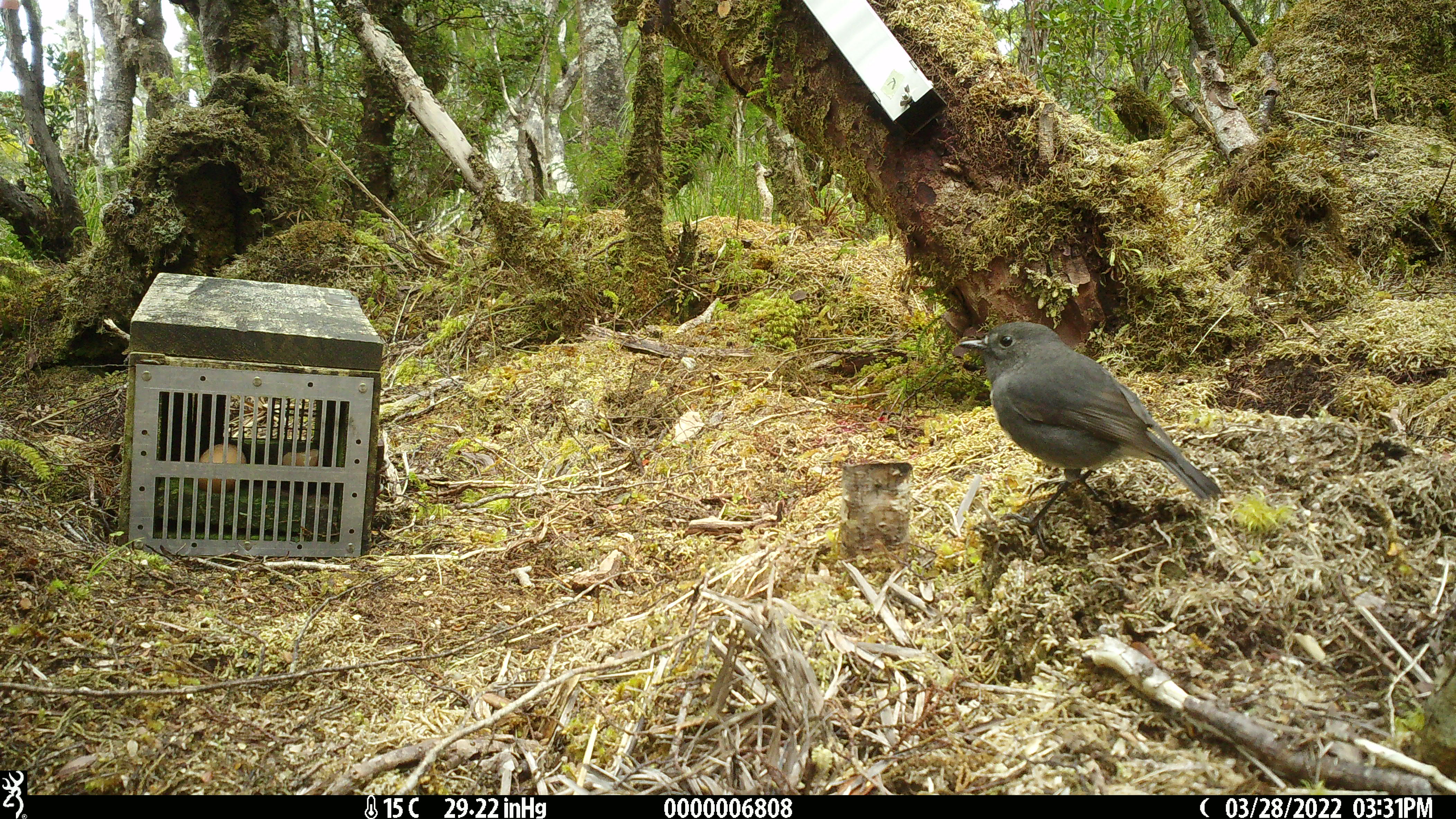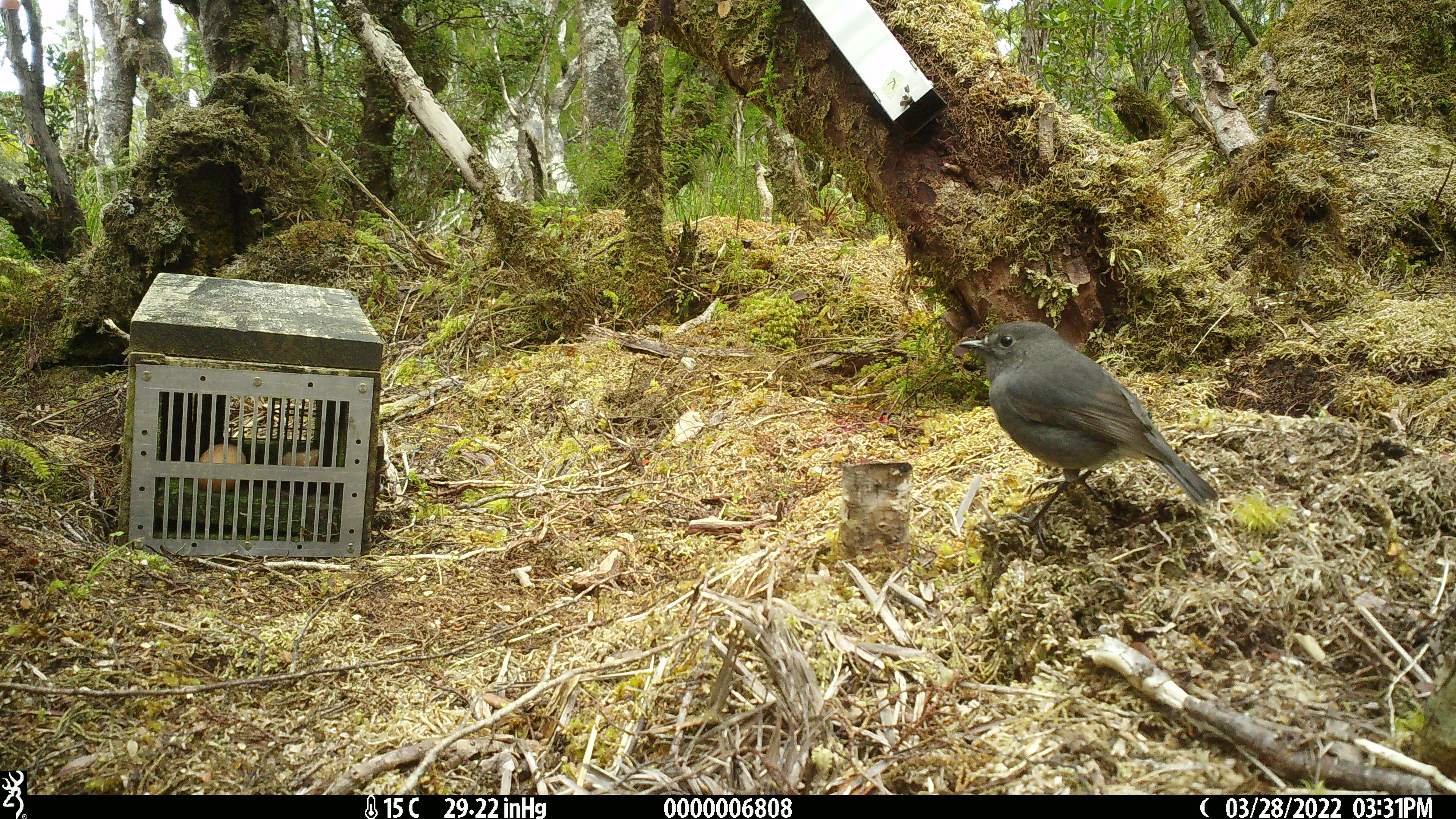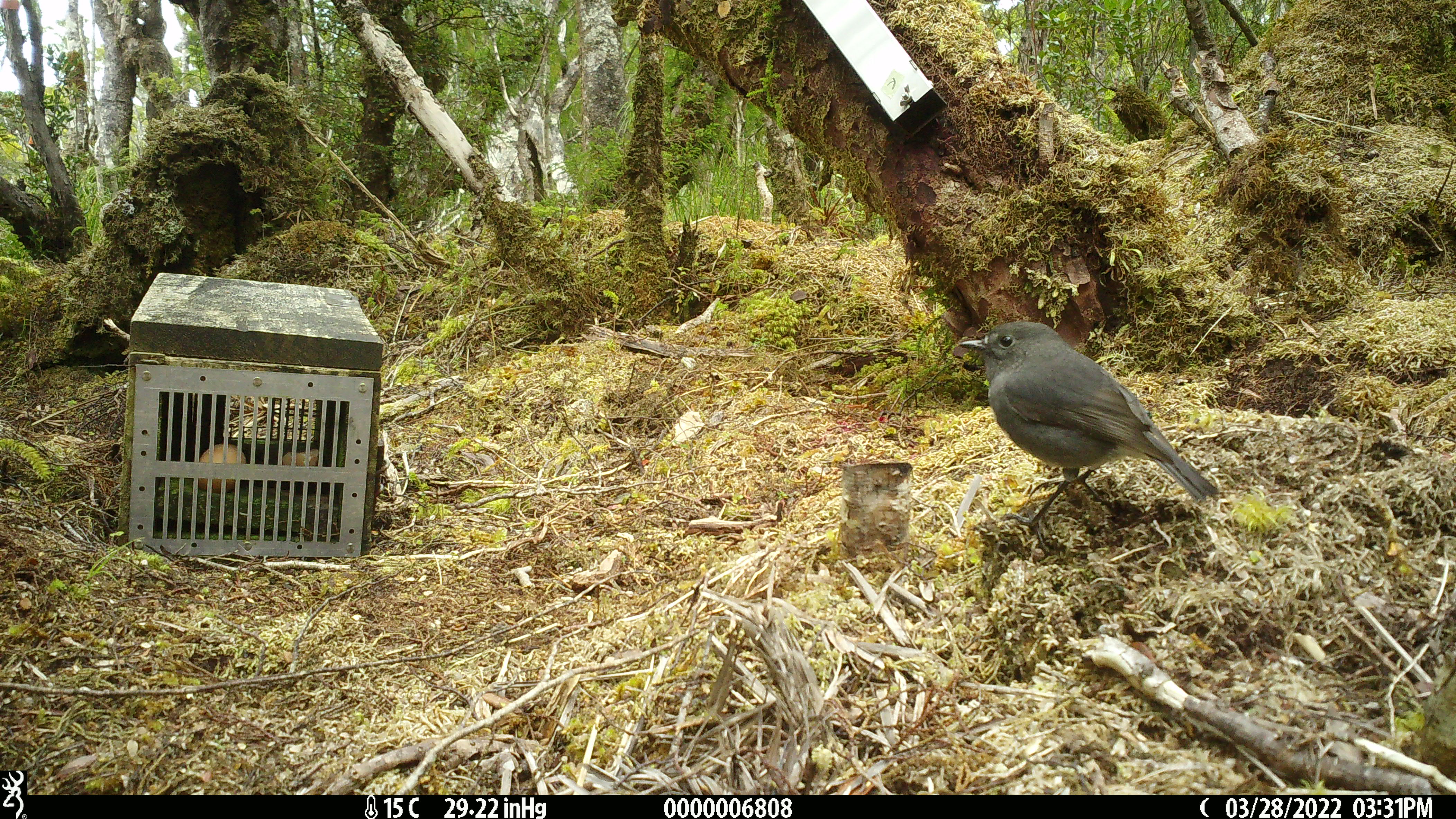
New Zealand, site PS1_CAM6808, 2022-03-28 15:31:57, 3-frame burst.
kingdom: Animalia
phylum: Chordata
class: Aves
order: Passeriformes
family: Petroicidae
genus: Petroica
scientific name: Petroica australis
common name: new zealand robin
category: robin